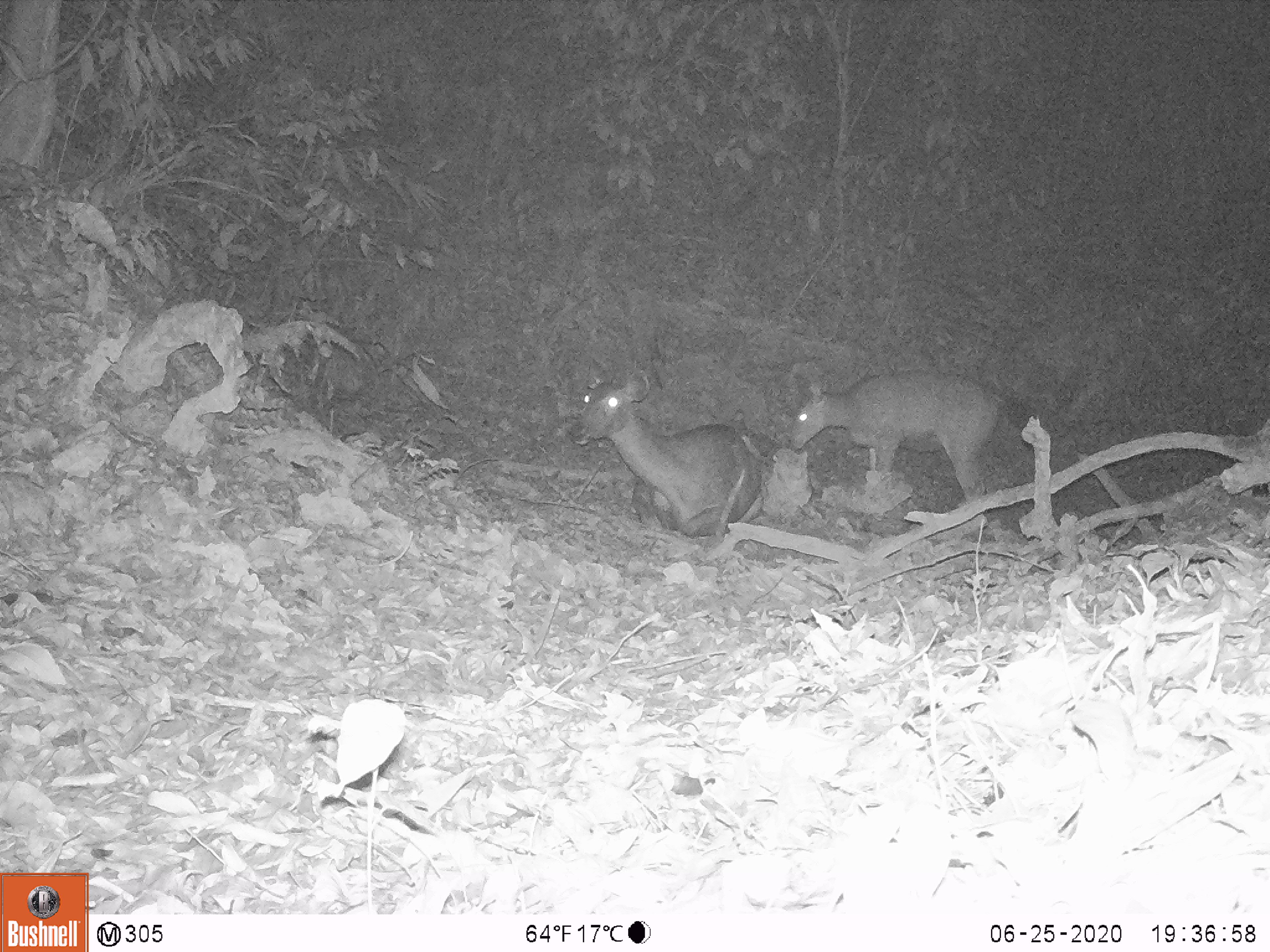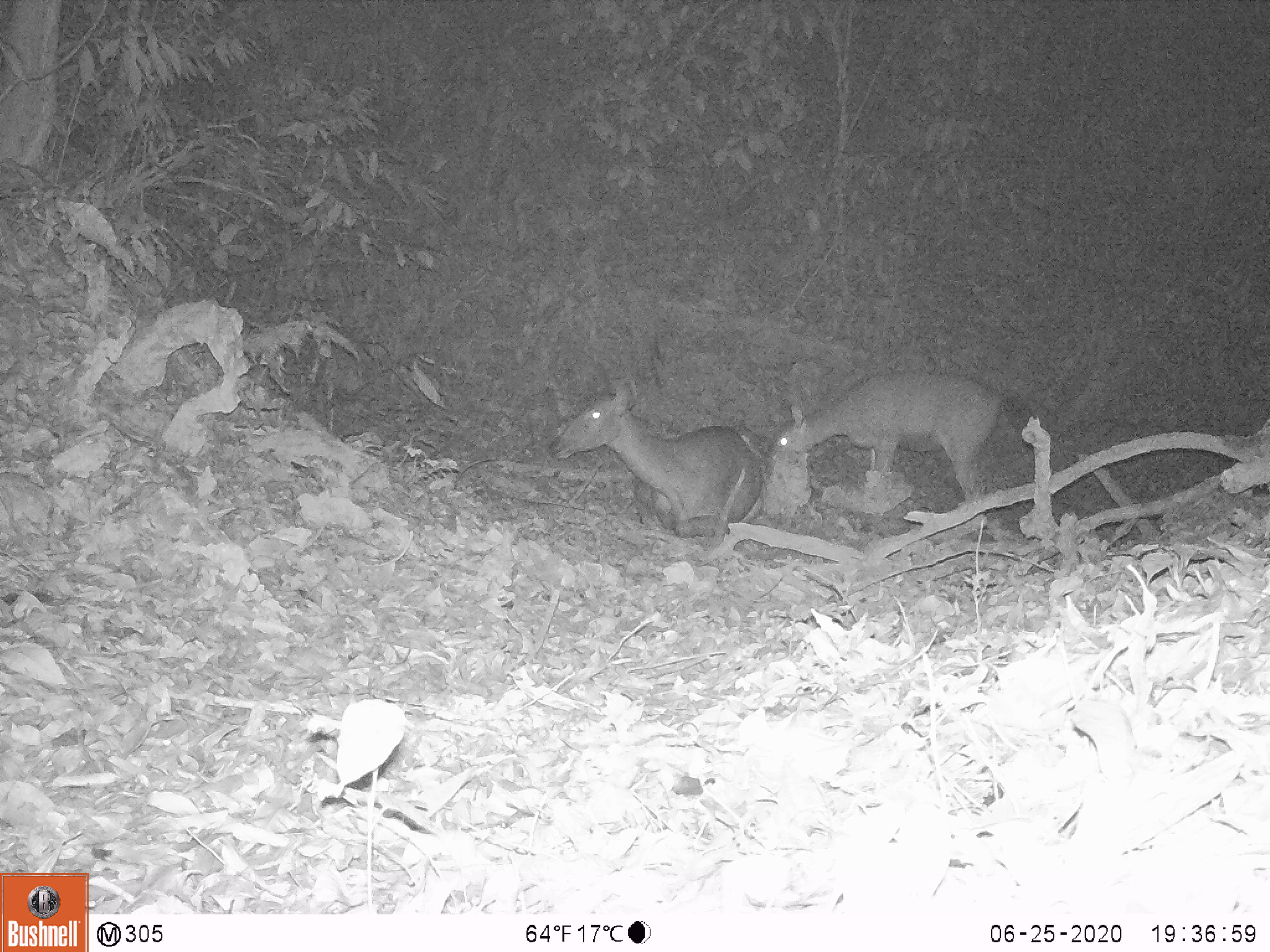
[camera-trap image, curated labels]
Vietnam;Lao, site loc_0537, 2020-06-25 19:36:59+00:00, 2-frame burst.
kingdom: Animalia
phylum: Chordata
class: Mammalia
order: Artiodactyla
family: Cervidae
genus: Rusa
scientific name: Rusa unicolor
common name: sambar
Sambar (Rusa unicolor). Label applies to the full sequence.